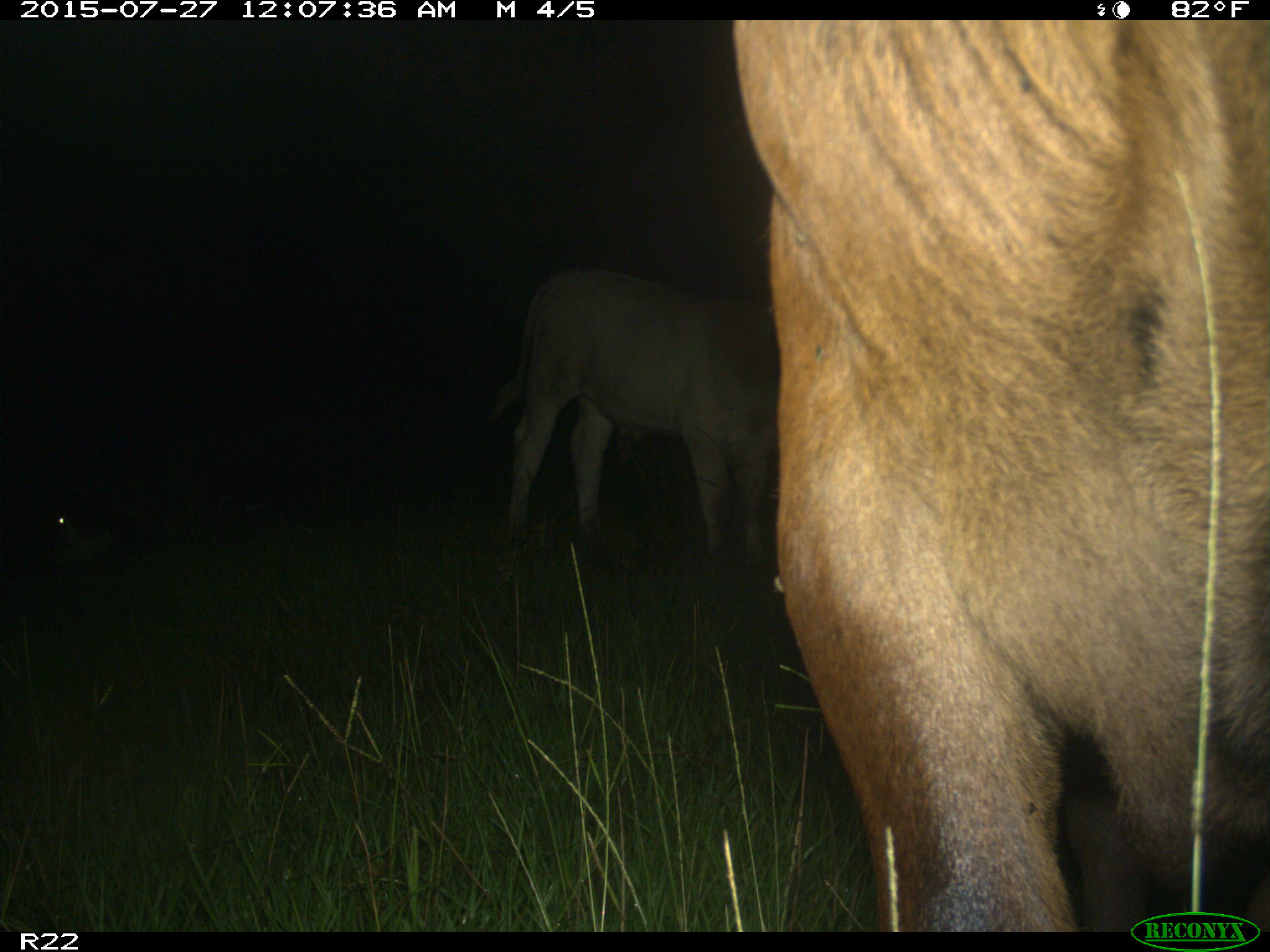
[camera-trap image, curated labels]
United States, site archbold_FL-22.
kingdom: Animalia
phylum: Chordata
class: Mammalia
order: Artiodactyla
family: Bovidae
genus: Bos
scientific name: Bos taurus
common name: domestic cow